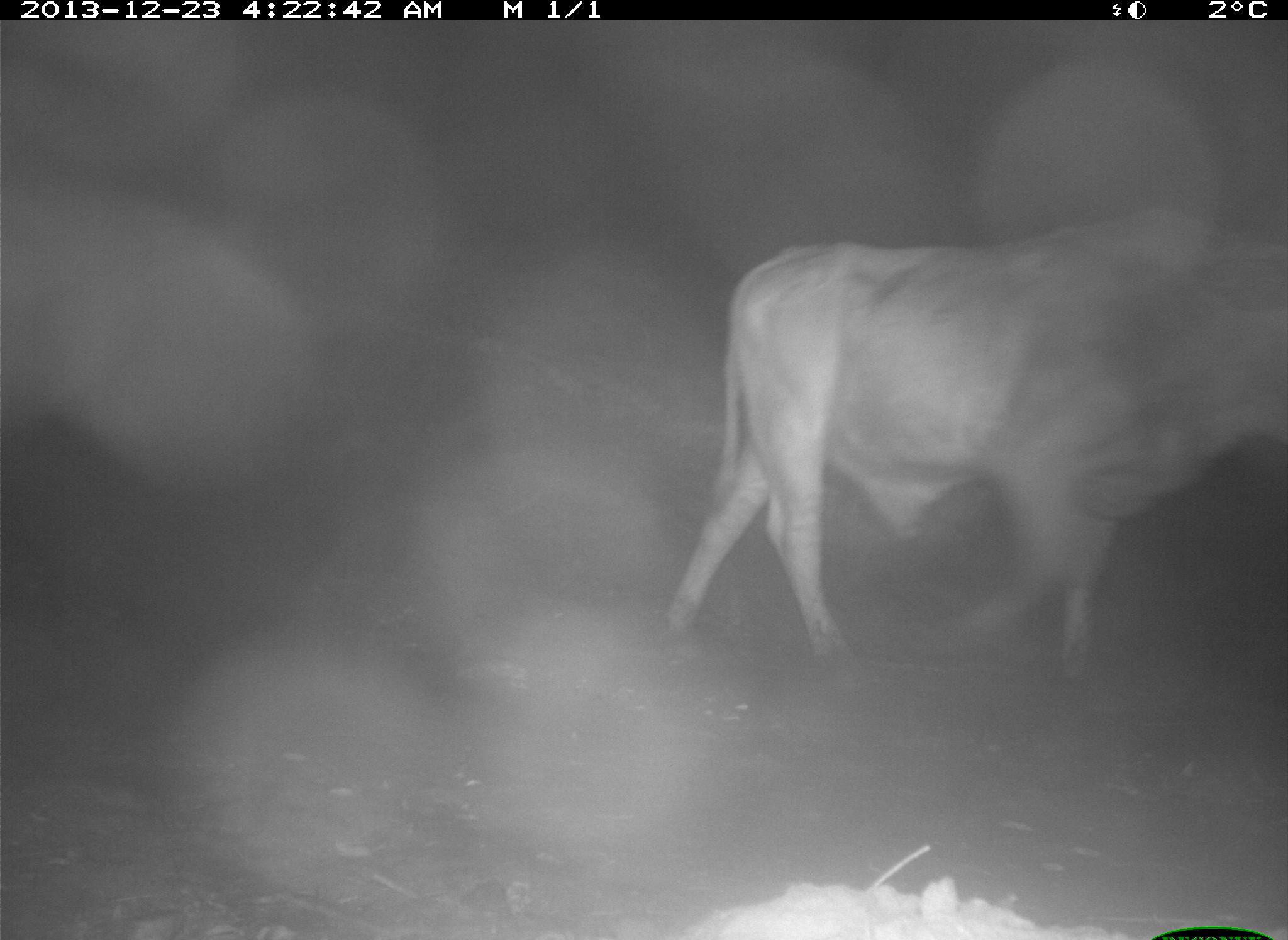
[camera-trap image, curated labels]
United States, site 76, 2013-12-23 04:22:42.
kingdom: Animalia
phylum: Chordata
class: Mammalia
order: Artiodactyla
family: Bovidae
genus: Bos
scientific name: Bos taurus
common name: cow